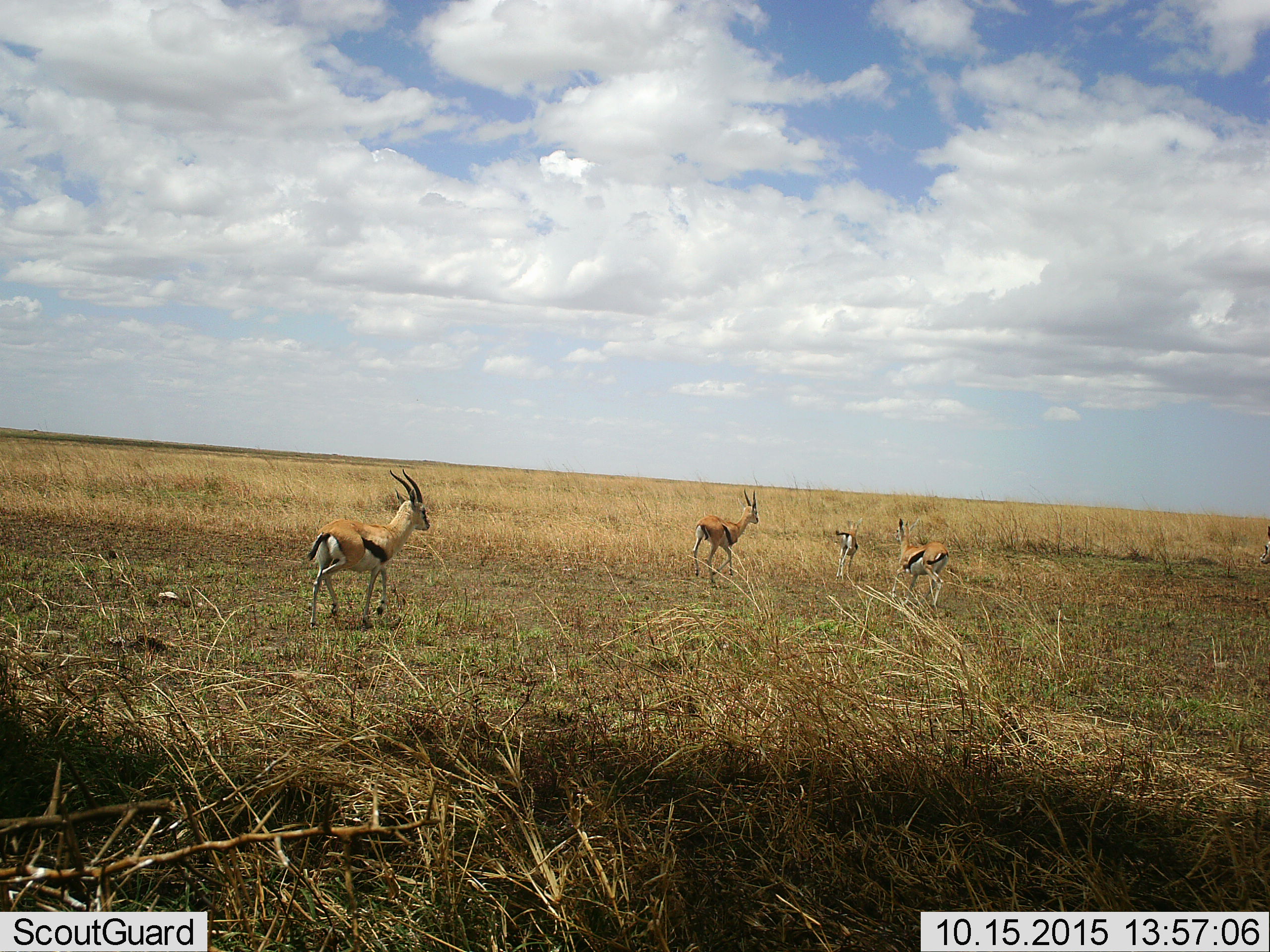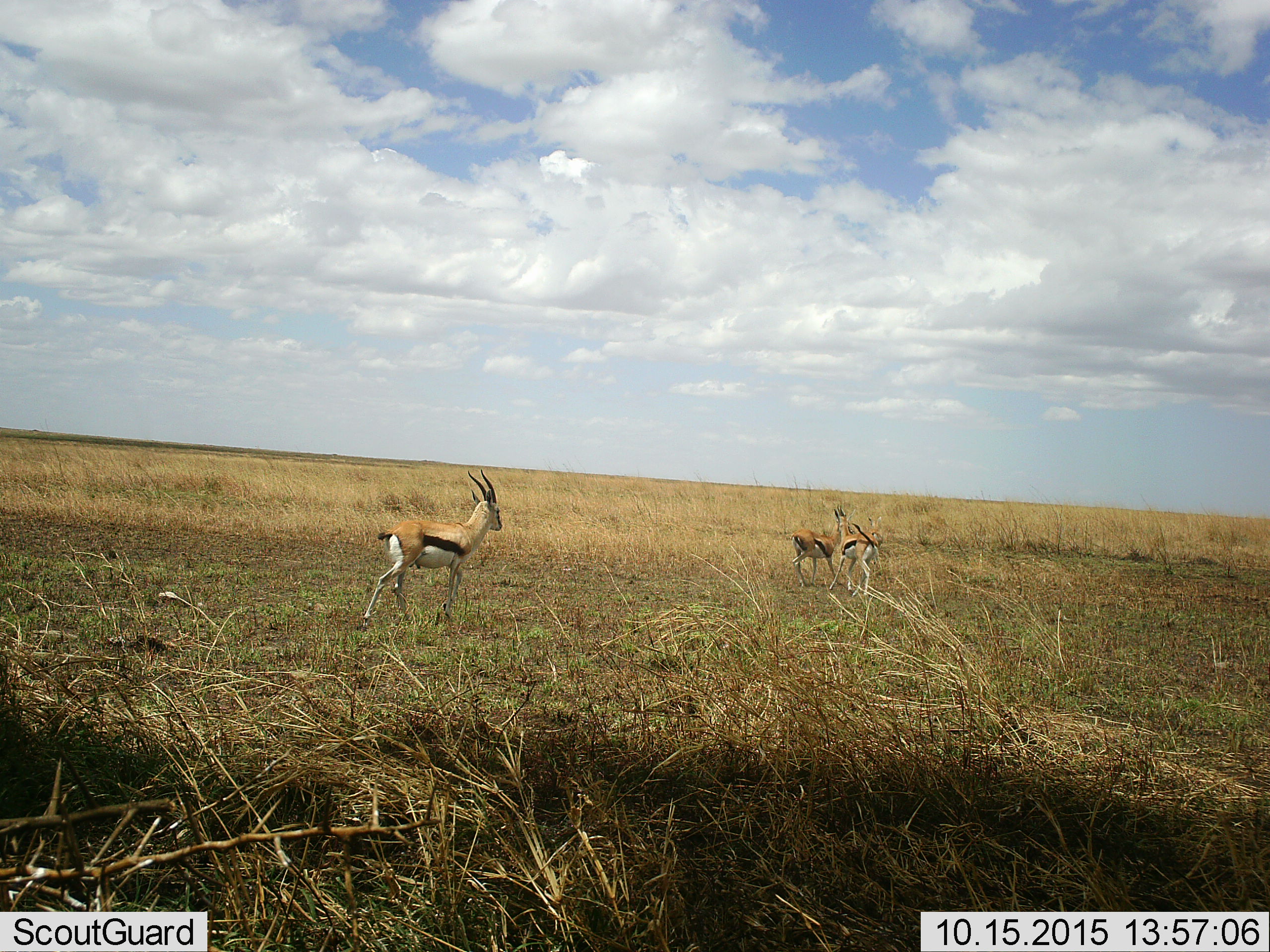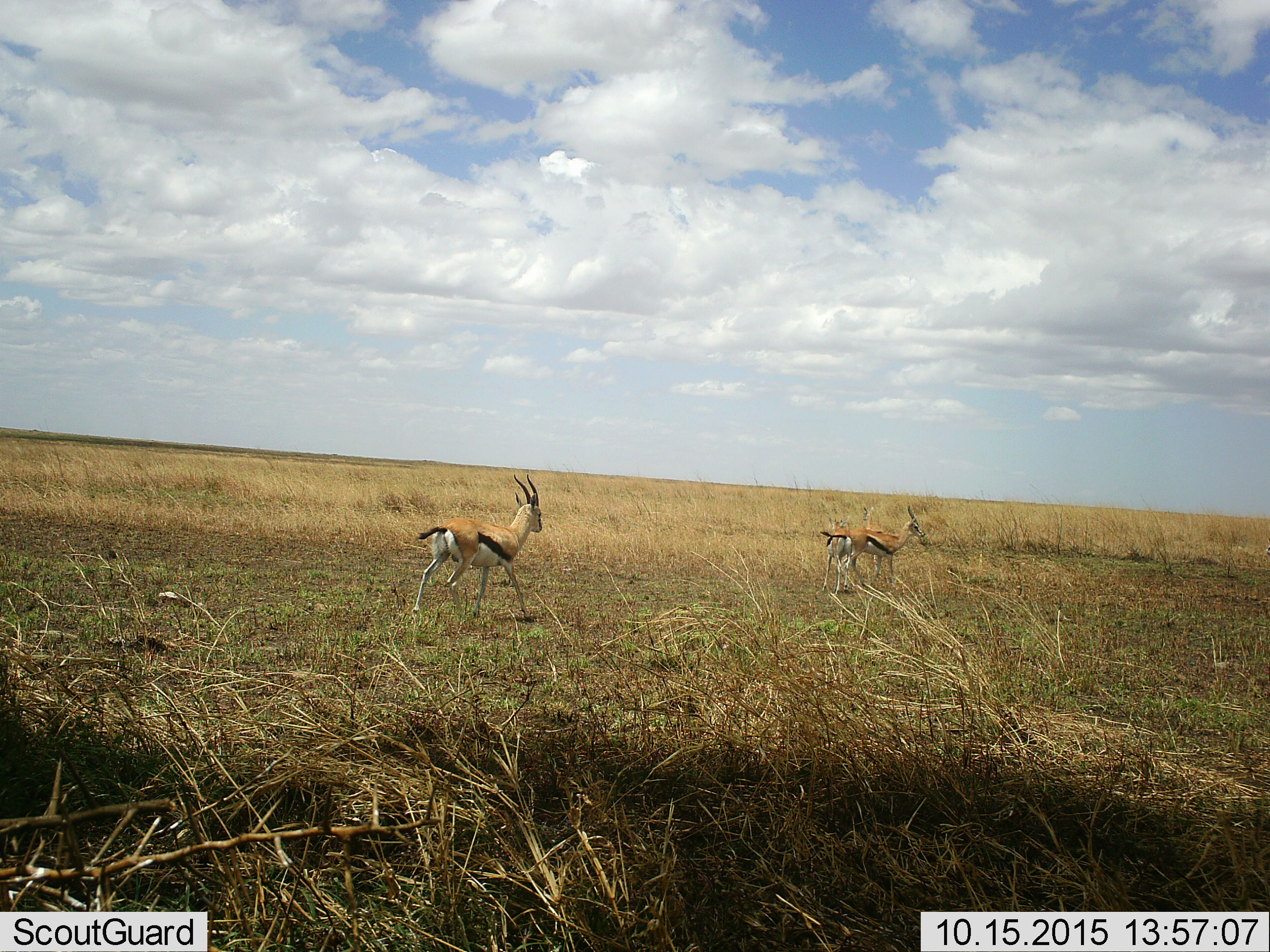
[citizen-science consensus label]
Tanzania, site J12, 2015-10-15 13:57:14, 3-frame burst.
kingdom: Animalia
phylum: Chordata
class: Mammalia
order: Artiodactyla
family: Bovidae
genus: Eudorcas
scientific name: Eudorcas thomsonii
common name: thomson's gazelle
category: gazellethomsons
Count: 4.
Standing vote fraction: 0%.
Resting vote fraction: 0%.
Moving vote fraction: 100%.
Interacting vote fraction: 0%.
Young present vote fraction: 22%.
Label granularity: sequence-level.